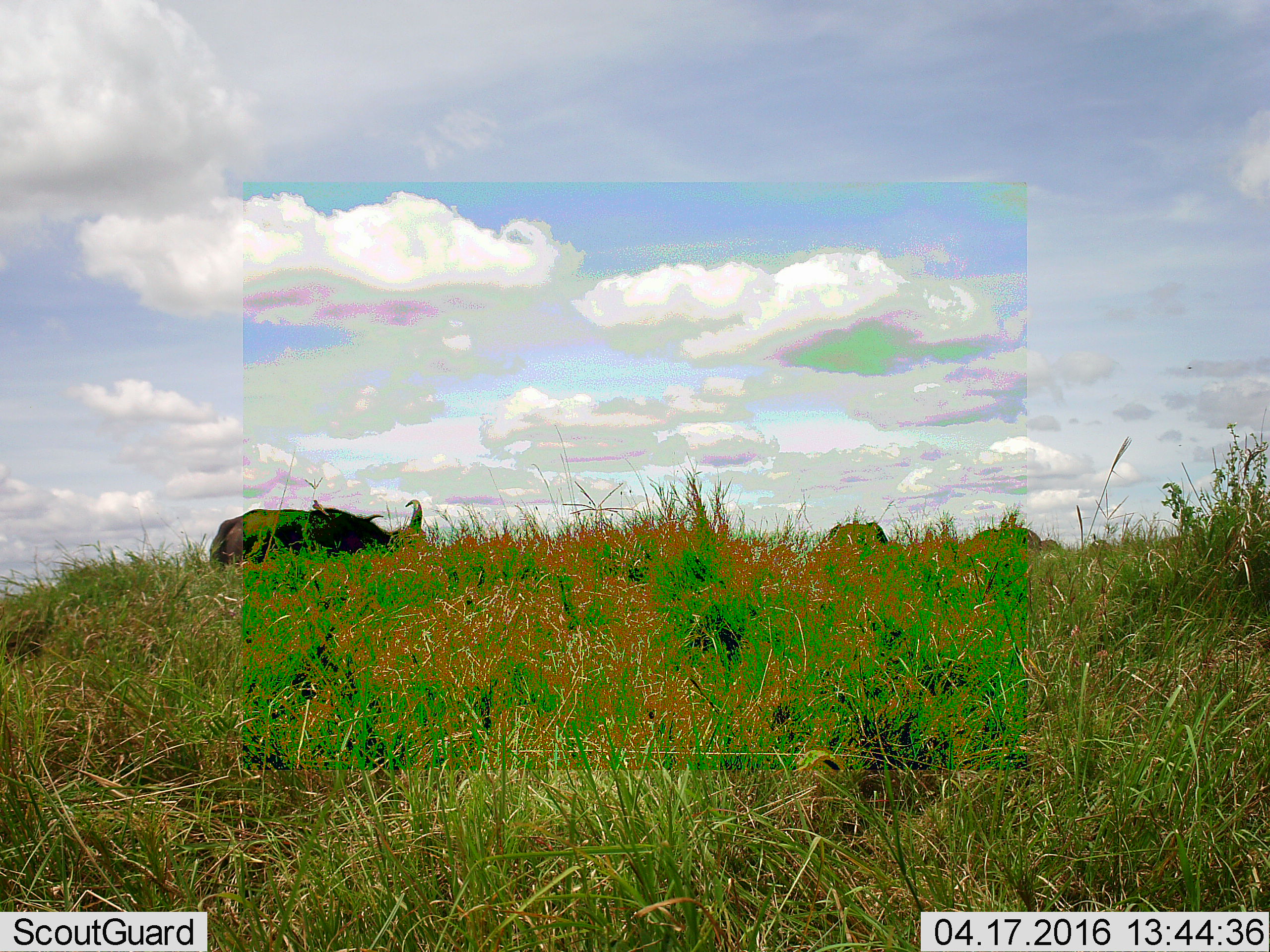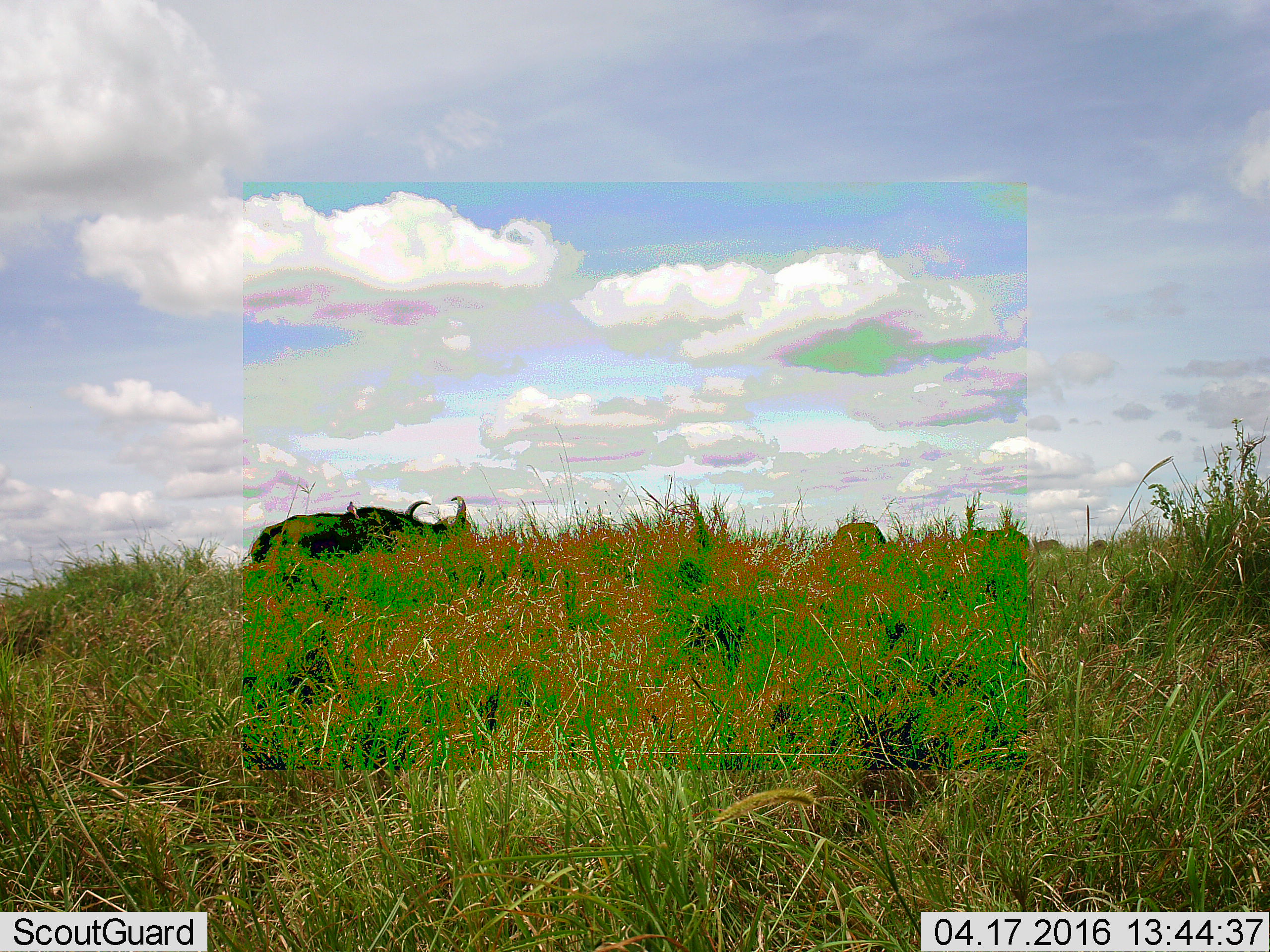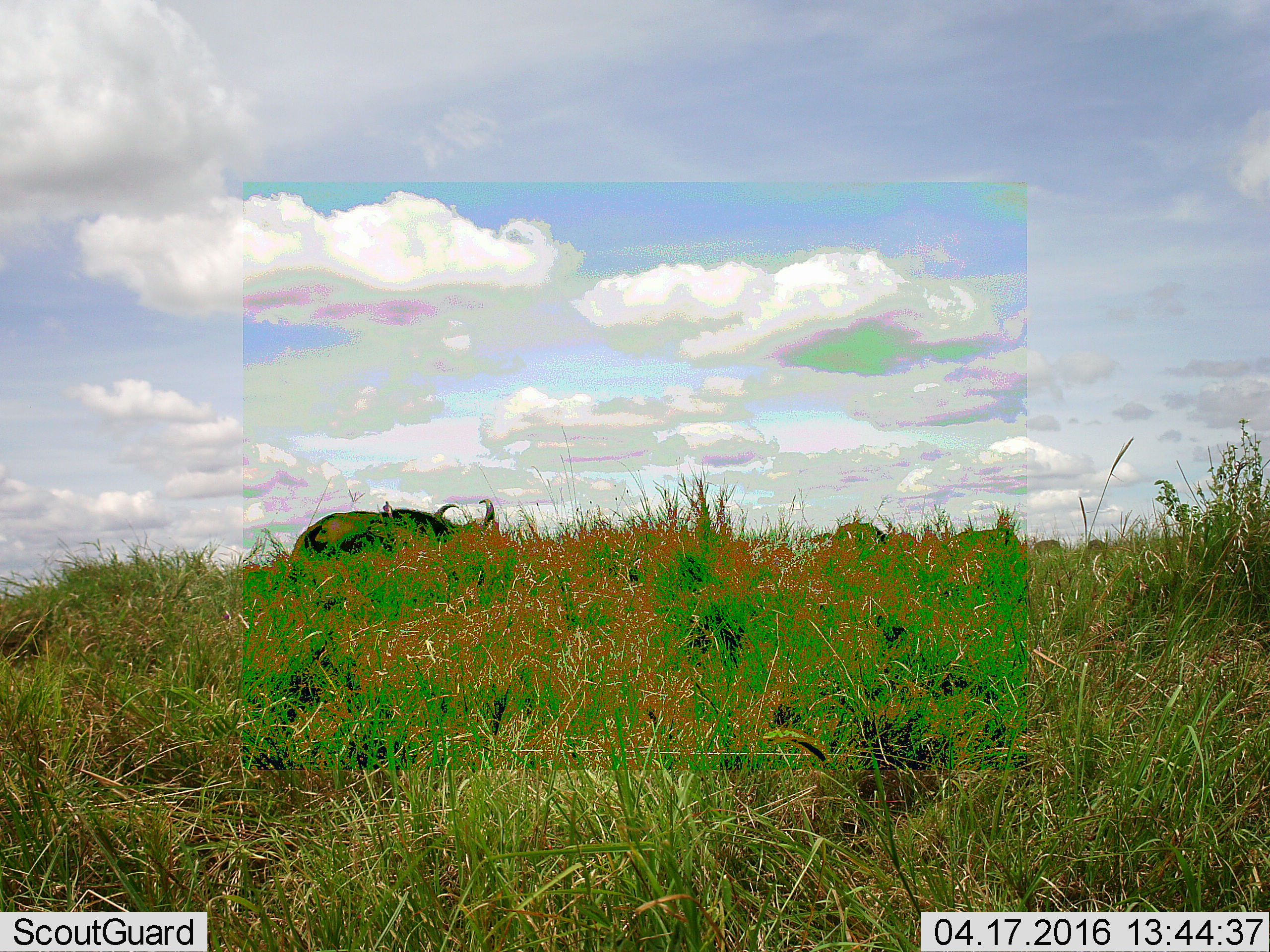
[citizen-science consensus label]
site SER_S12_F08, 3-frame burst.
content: unidentified animal